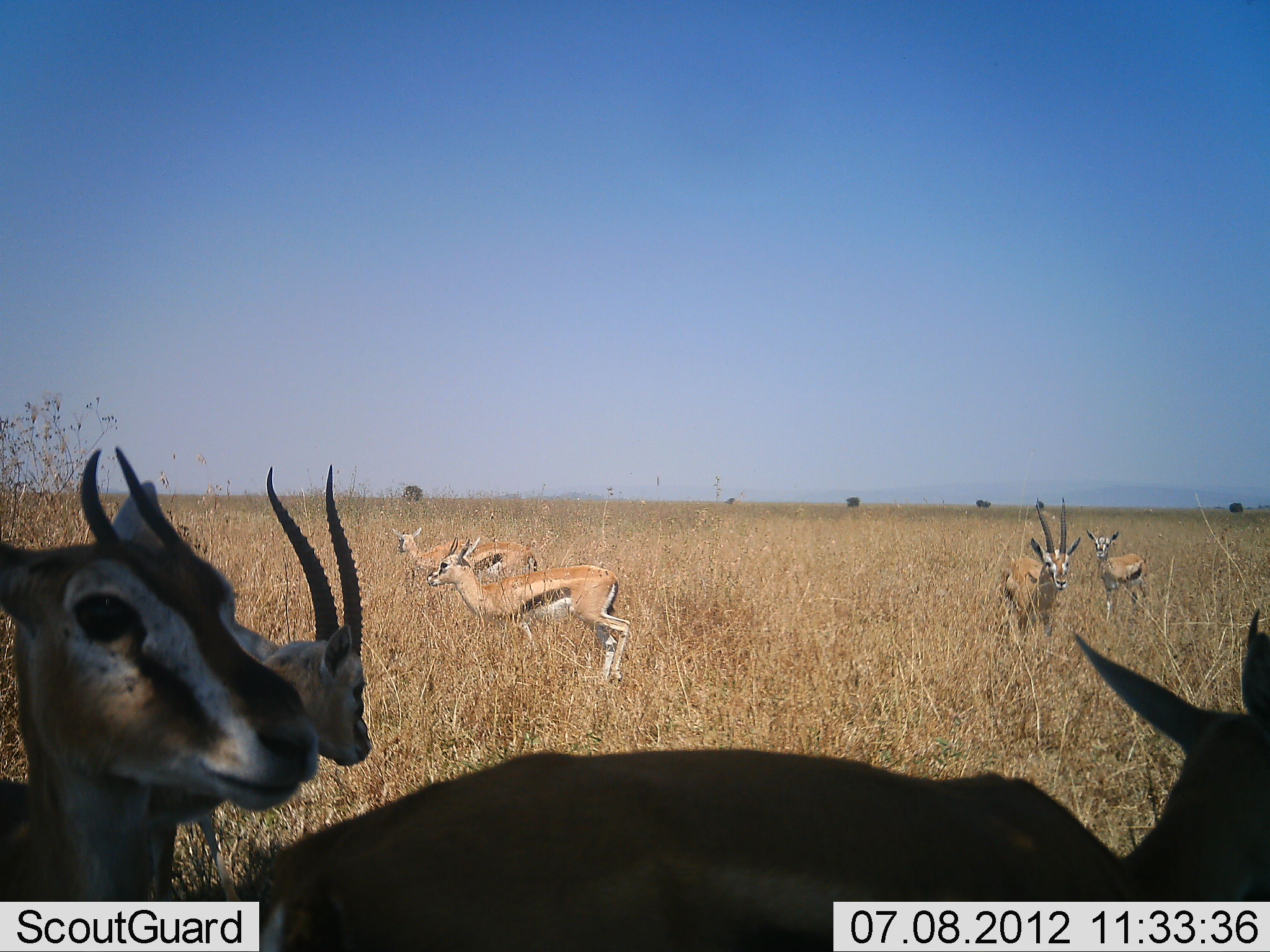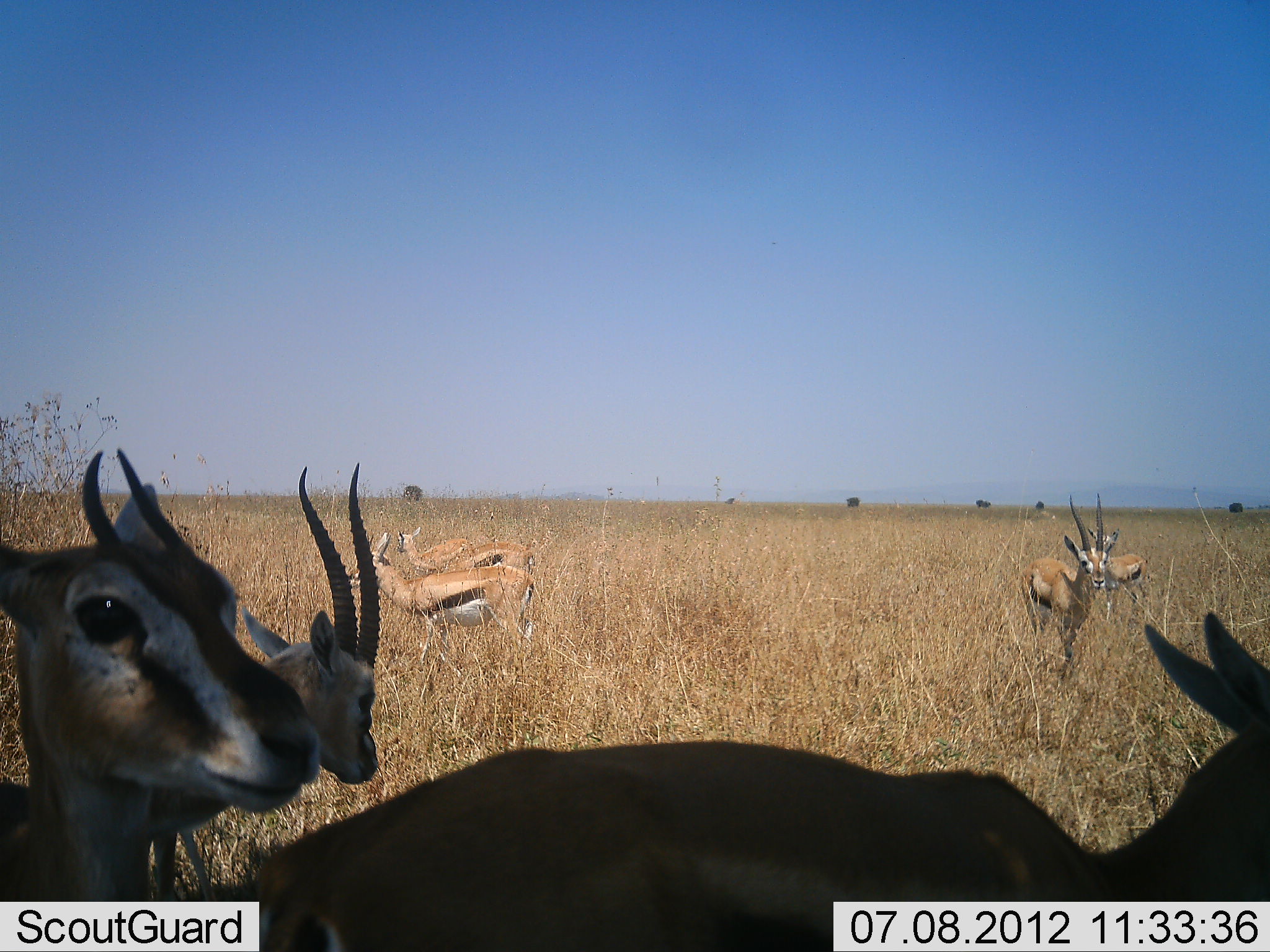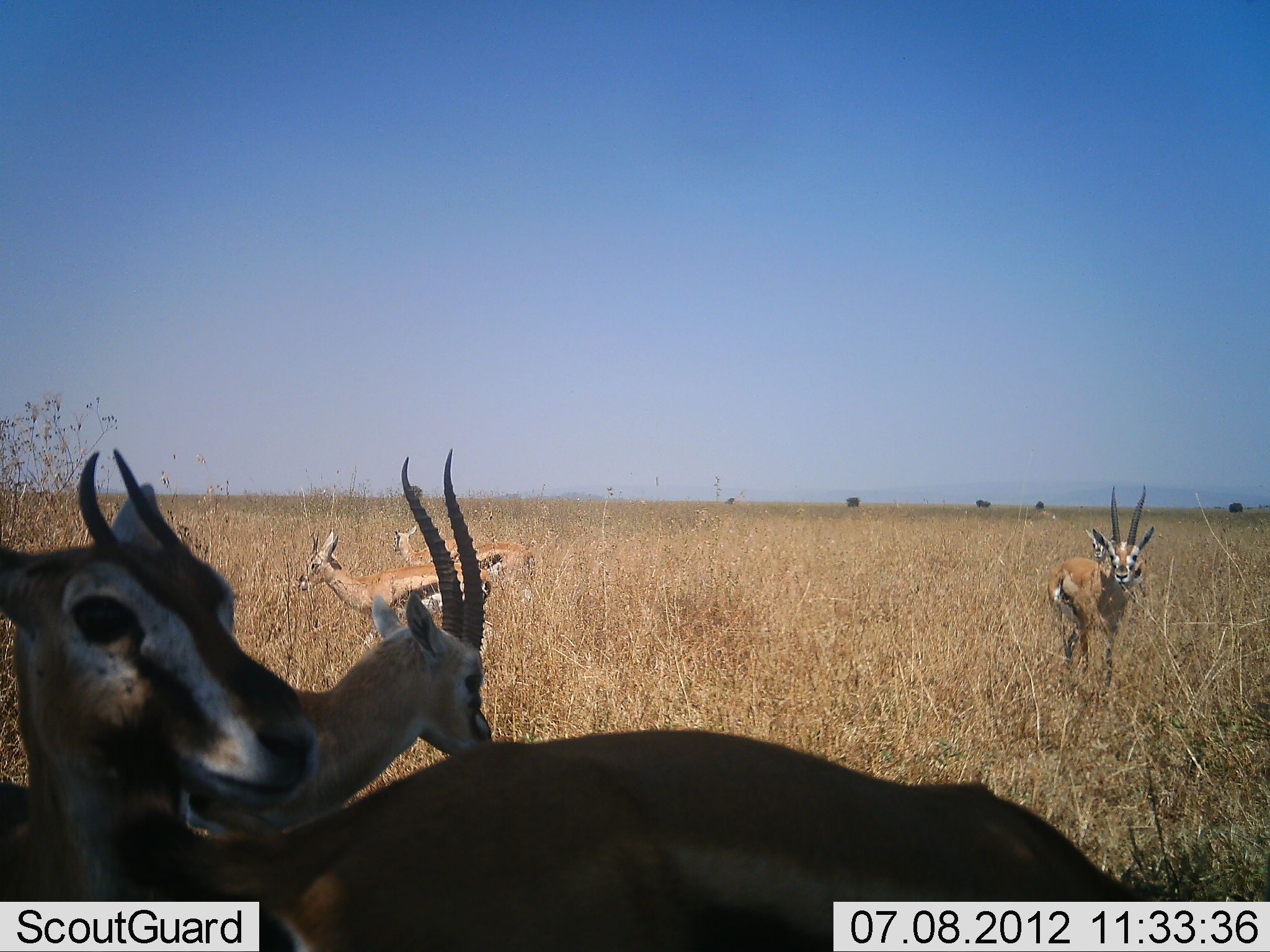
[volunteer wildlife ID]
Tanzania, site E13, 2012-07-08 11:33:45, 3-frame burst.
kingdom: Animalia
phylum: Chordata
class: Mammalia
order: Artiodactyla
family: Bovidae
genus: Eudorcas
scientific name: Eudorcas thomsonii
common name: thomson's gazelle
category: gazellethomsons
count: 8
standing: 70%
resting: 20%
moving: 70%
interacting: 10%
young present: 0%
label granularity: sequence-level